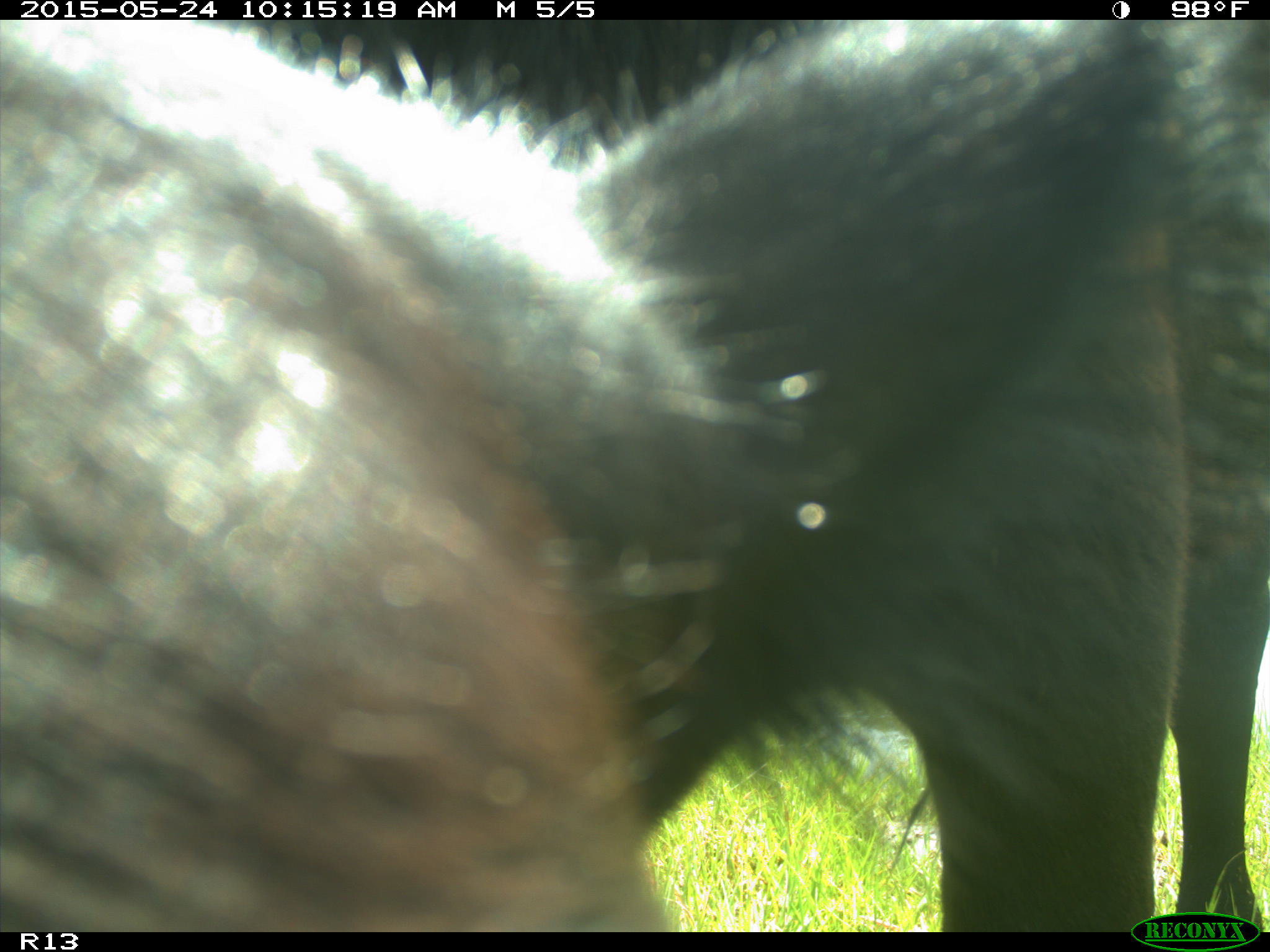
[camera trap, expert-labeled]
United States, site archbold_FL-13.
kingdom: Animalia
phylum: Chordata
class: Mammalia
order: Artiodactyla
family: Bovidae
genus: Bos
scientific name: Bos taurus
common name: domestic cow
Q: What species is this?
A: Bos taurus (domestic cow).